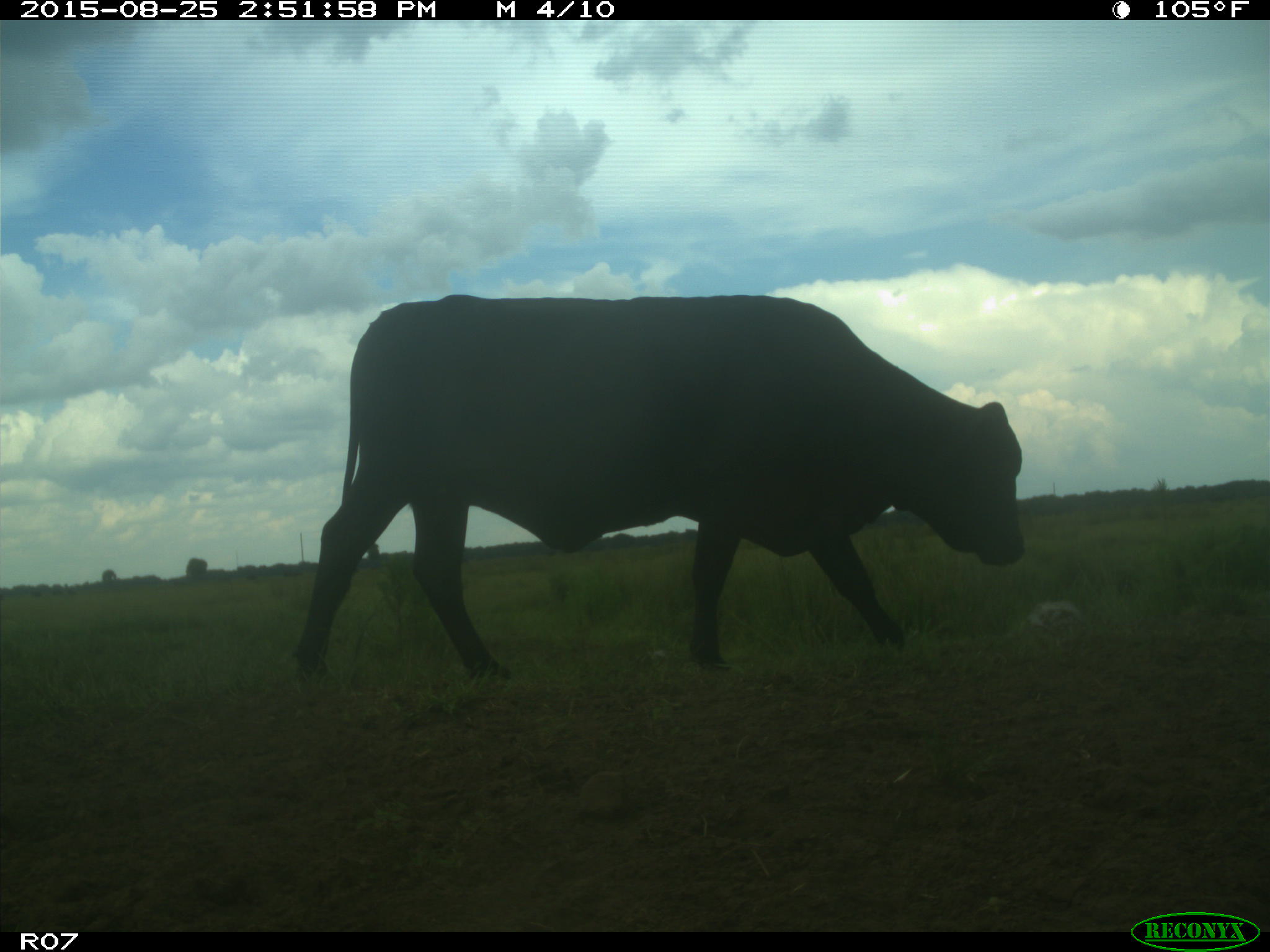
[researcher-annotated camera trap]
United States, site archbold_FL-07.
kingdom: Animalia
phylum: Chordata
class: Mammalia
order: Artiodactyla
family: Bovidae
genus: Bos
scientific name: Bos taurus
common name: domestic cow